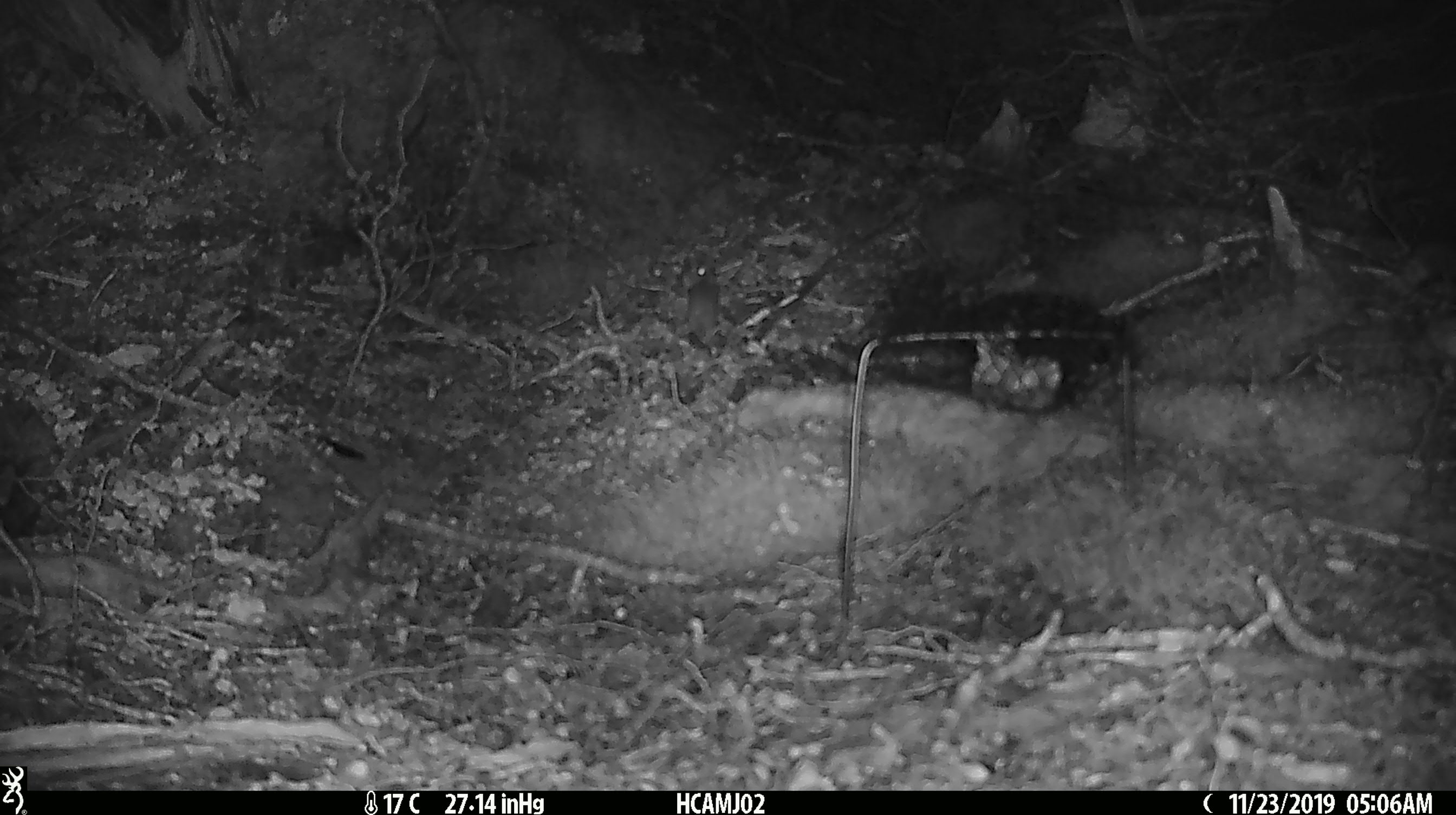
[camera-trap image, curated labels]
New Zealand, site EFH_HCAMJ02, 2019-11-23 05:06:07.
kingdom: Animalia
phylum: Chordata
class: Mammalia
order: Rodentia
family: Muridae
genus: Mus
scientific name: Mus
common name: mouse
Mouse (Mus).